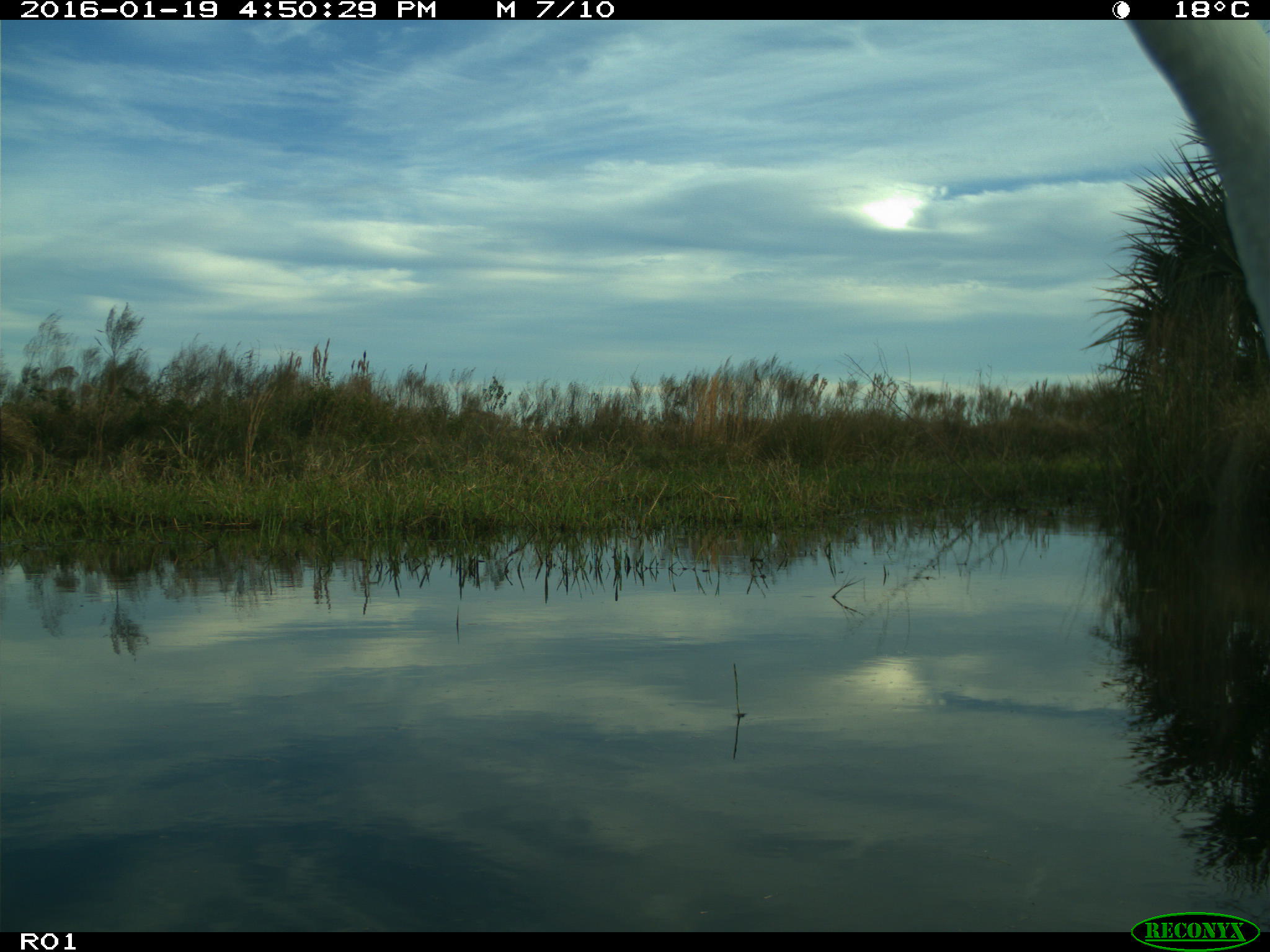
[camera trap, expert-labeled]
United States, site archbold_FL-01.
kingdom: Animalia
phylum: Chordata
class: Aves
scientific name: Aves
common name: birds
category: unidentified bird